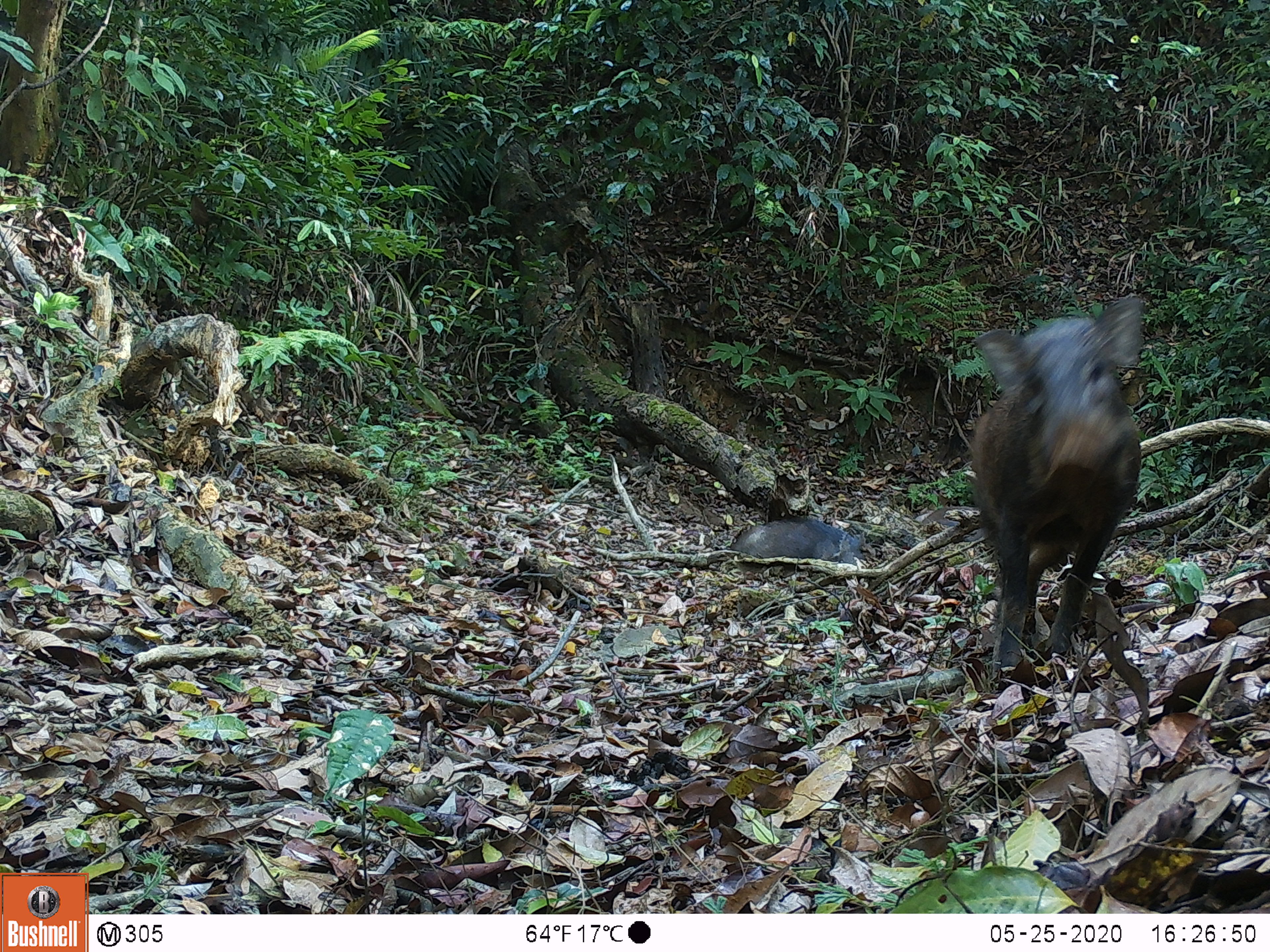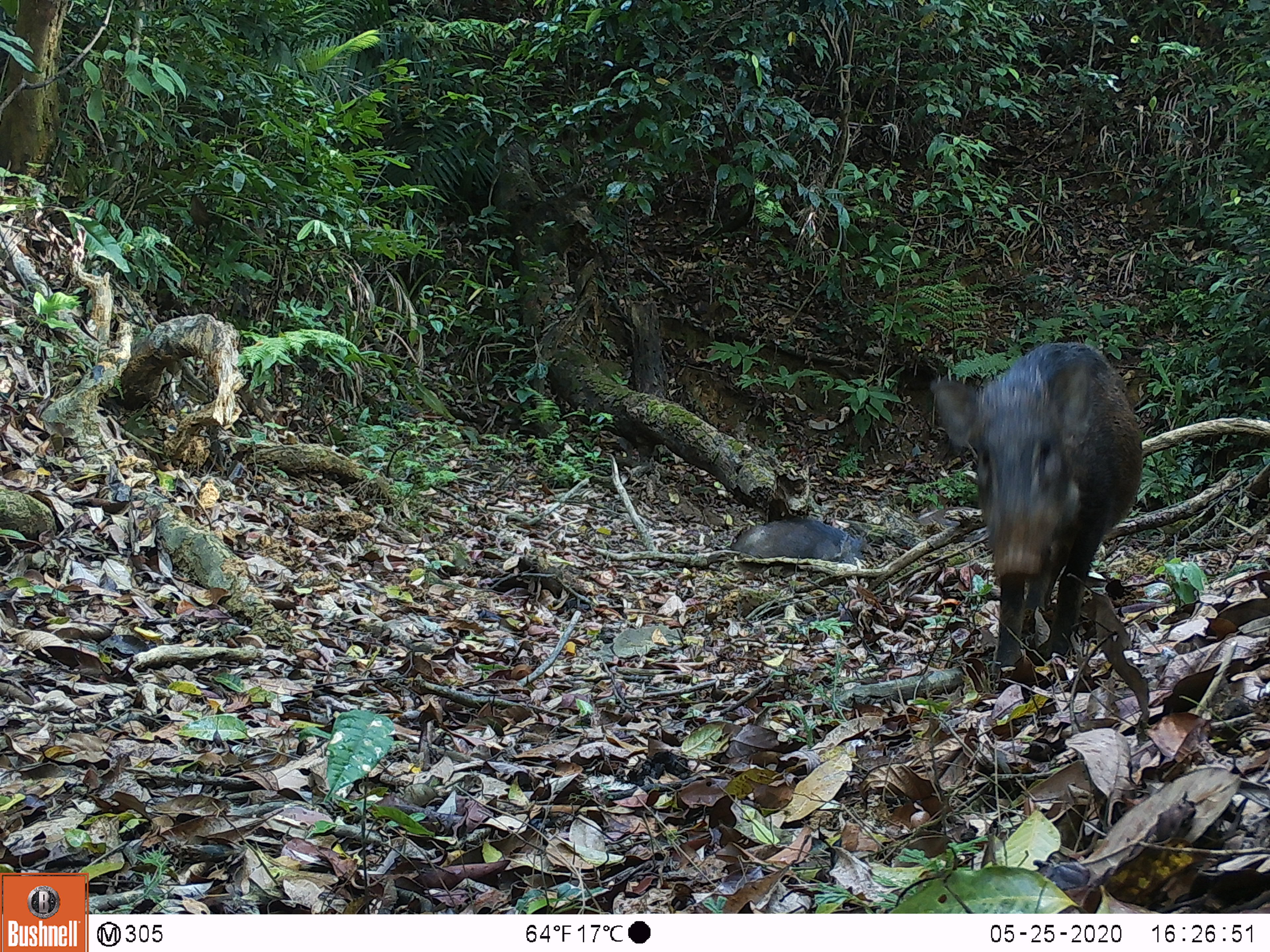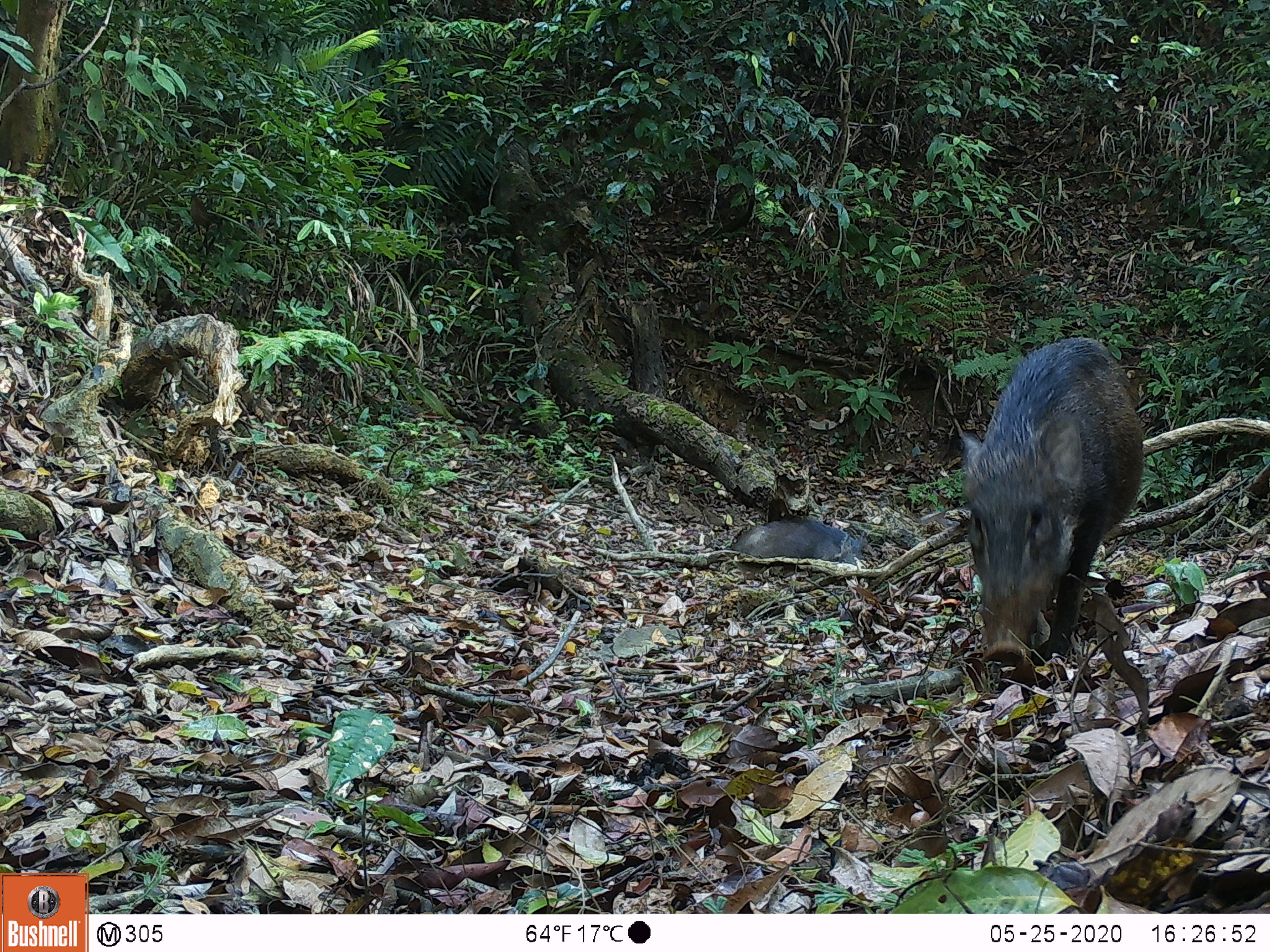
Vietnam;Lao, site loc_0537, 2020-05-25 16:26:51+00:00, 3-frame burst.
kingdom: Animalia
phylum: Chordata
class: Mammalia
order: Artiodactyla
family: Suidae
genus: Sus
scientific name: Sus scrofa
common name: eurasian wild pig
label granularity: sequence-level